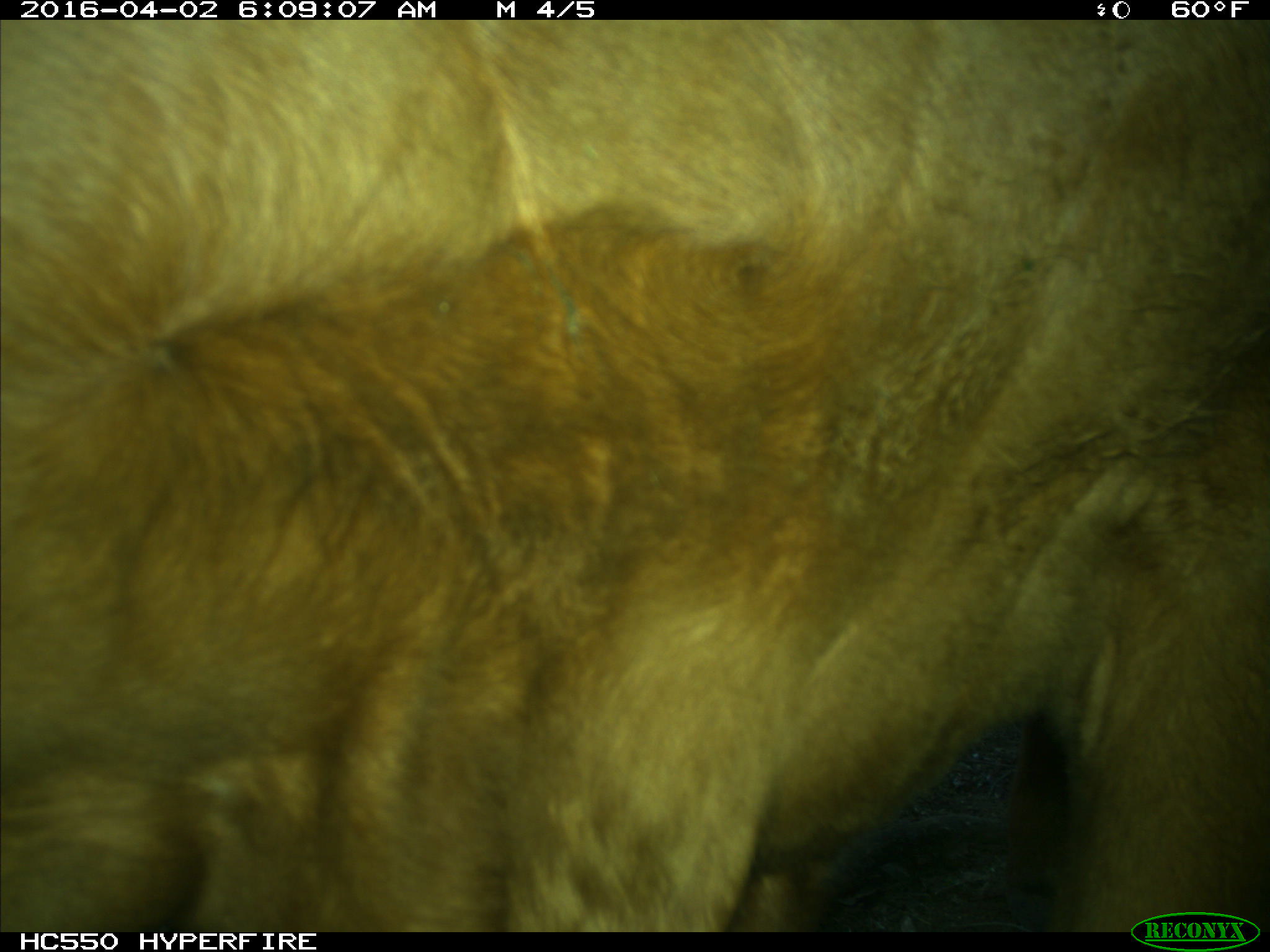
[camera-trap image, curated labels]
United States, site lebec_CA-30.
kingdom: Animalia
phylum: Chordata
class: Mammalia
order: Artiodactyla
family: Bovidae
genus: Bos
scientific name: Bos taurus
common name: domestic cow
Bos taurus (domestic cow).